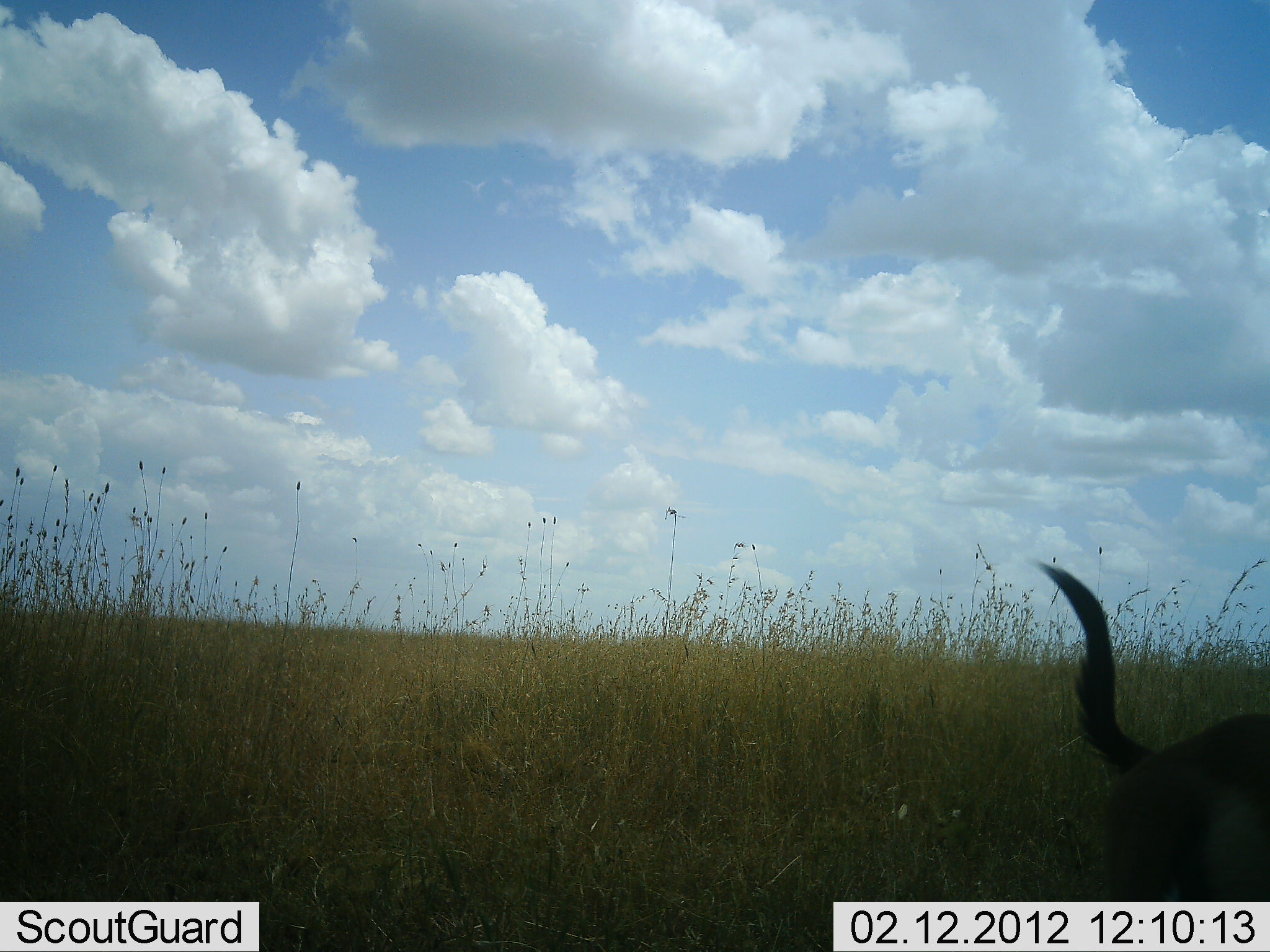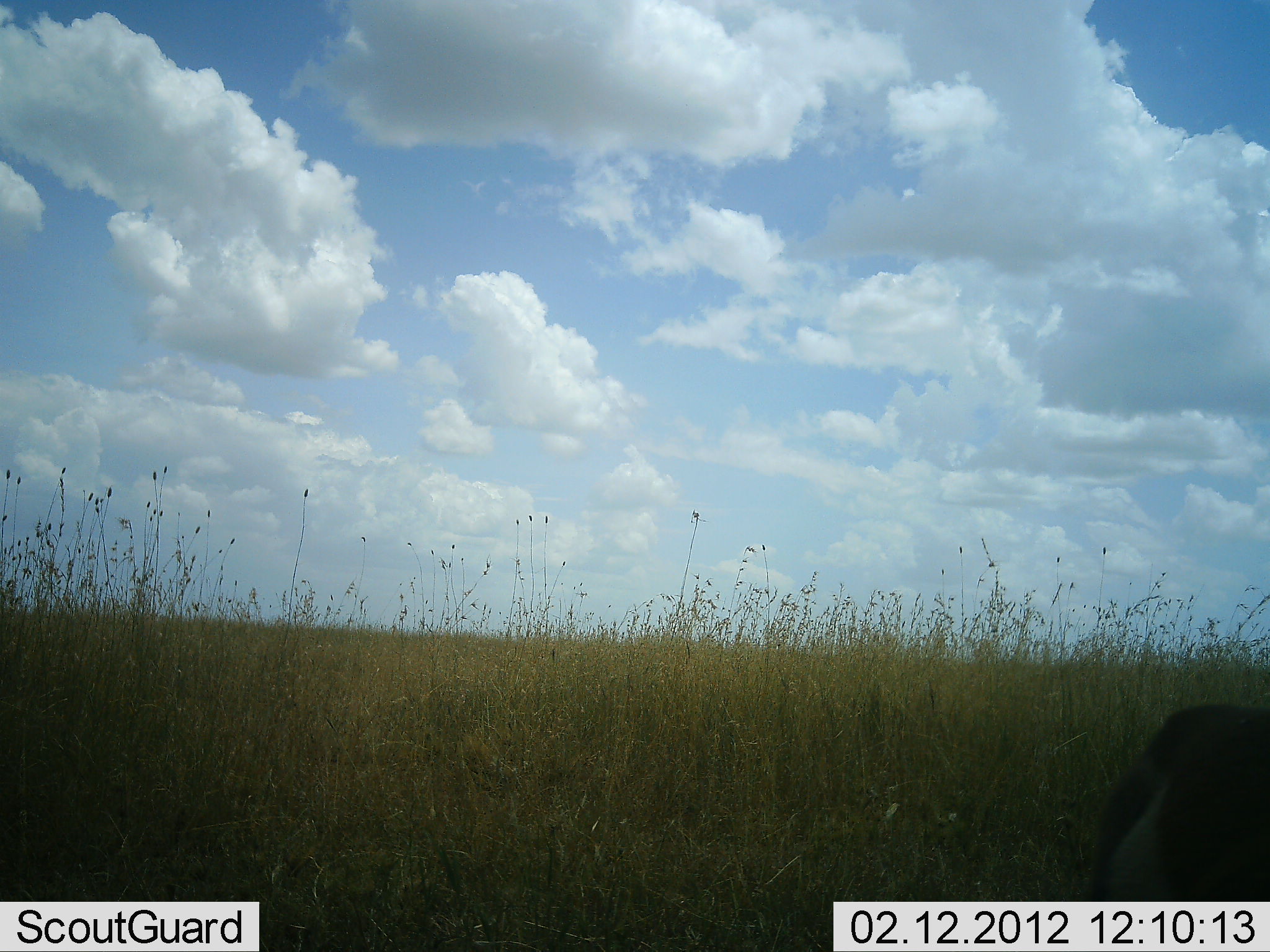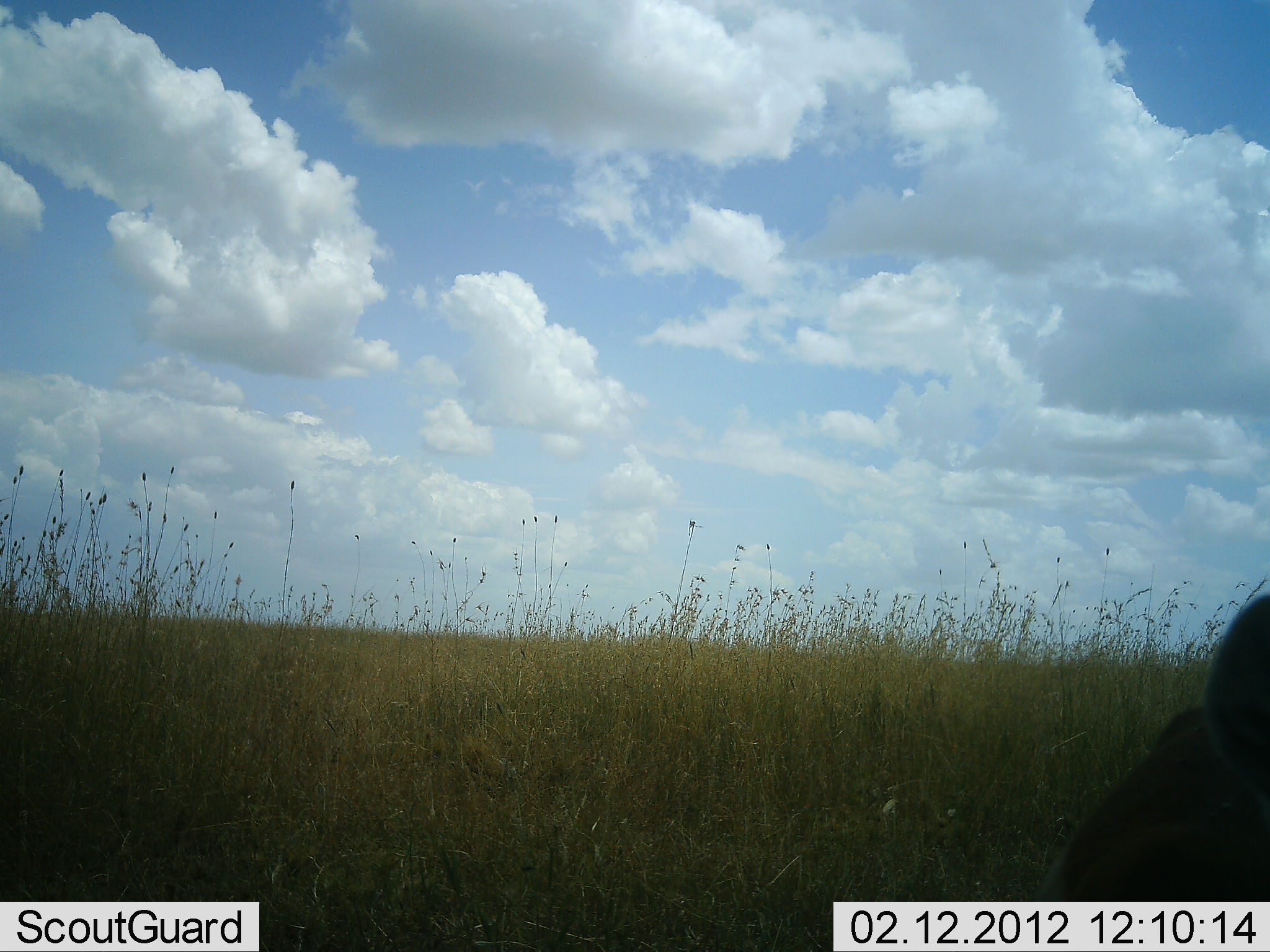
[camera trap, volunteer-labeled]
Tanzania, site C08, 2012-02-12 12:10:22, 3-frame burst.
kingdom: Animalia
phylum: Chordata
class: Mammalia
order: Artiodactyla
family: Bovidae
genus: Eudorcas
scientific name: Eudorcas thomsonii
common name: thomson's gazelle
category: gazellethomsons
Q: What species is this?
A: Gazellethomsons (thomson's gazelle) (Eudorcas thomsonii).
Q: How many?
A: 1.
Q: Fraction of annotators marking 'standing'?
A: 82%.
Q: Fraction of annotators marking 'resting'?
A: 6%.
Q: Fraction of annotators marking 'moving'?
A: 6%.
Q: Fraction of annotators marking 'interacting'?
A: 0%.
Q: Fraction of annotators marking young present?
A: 0%.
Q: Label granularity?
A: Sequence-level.